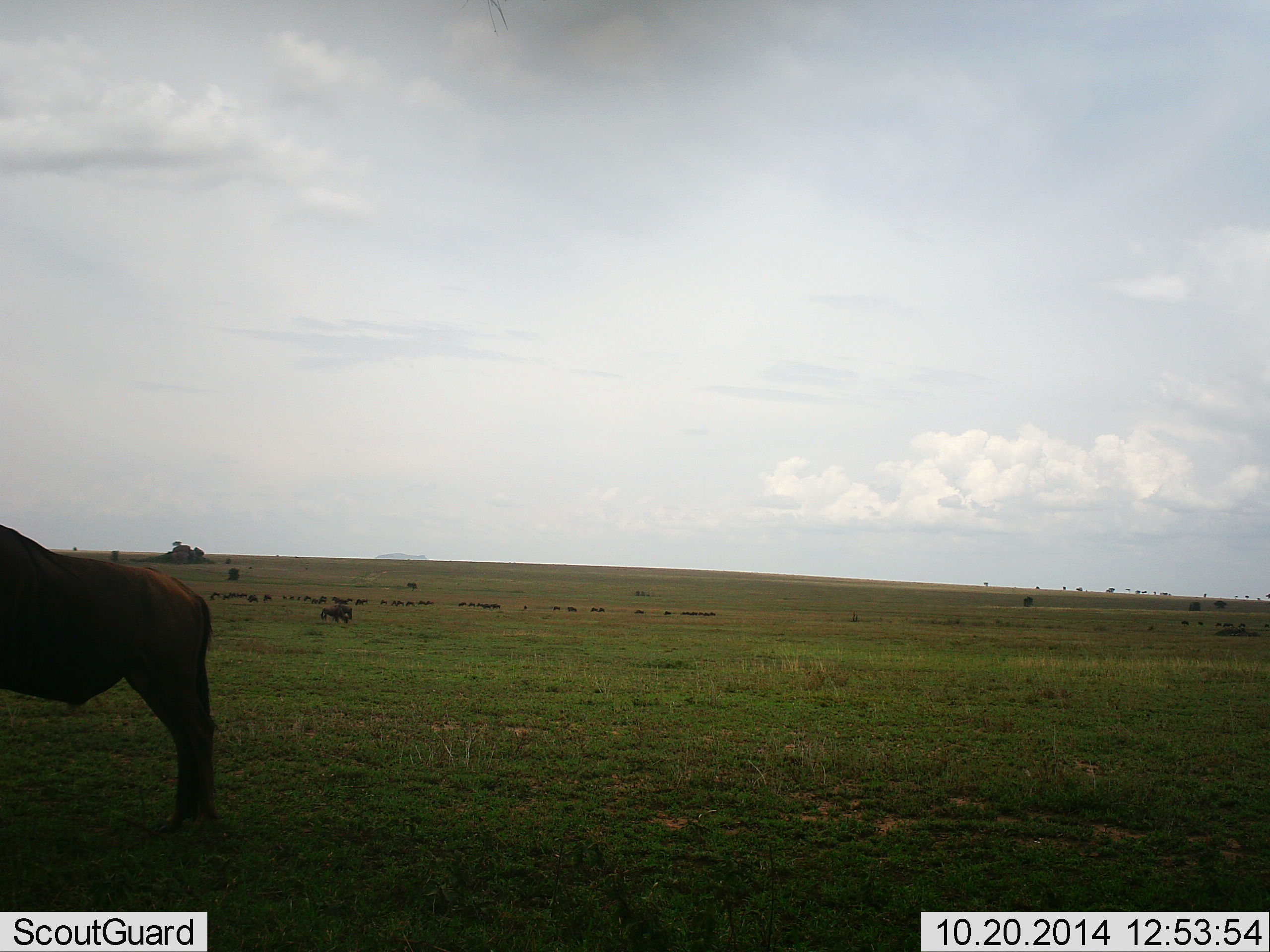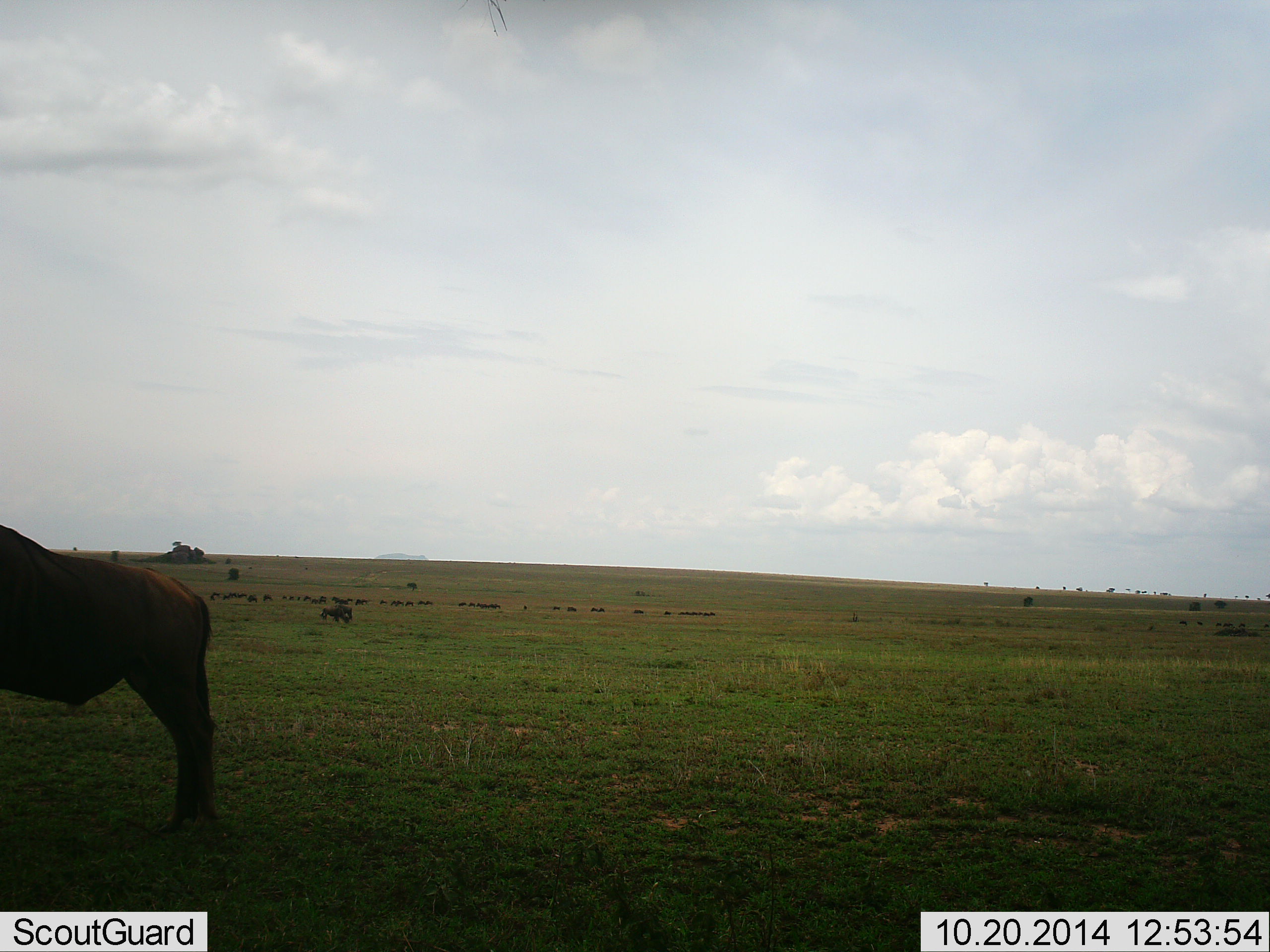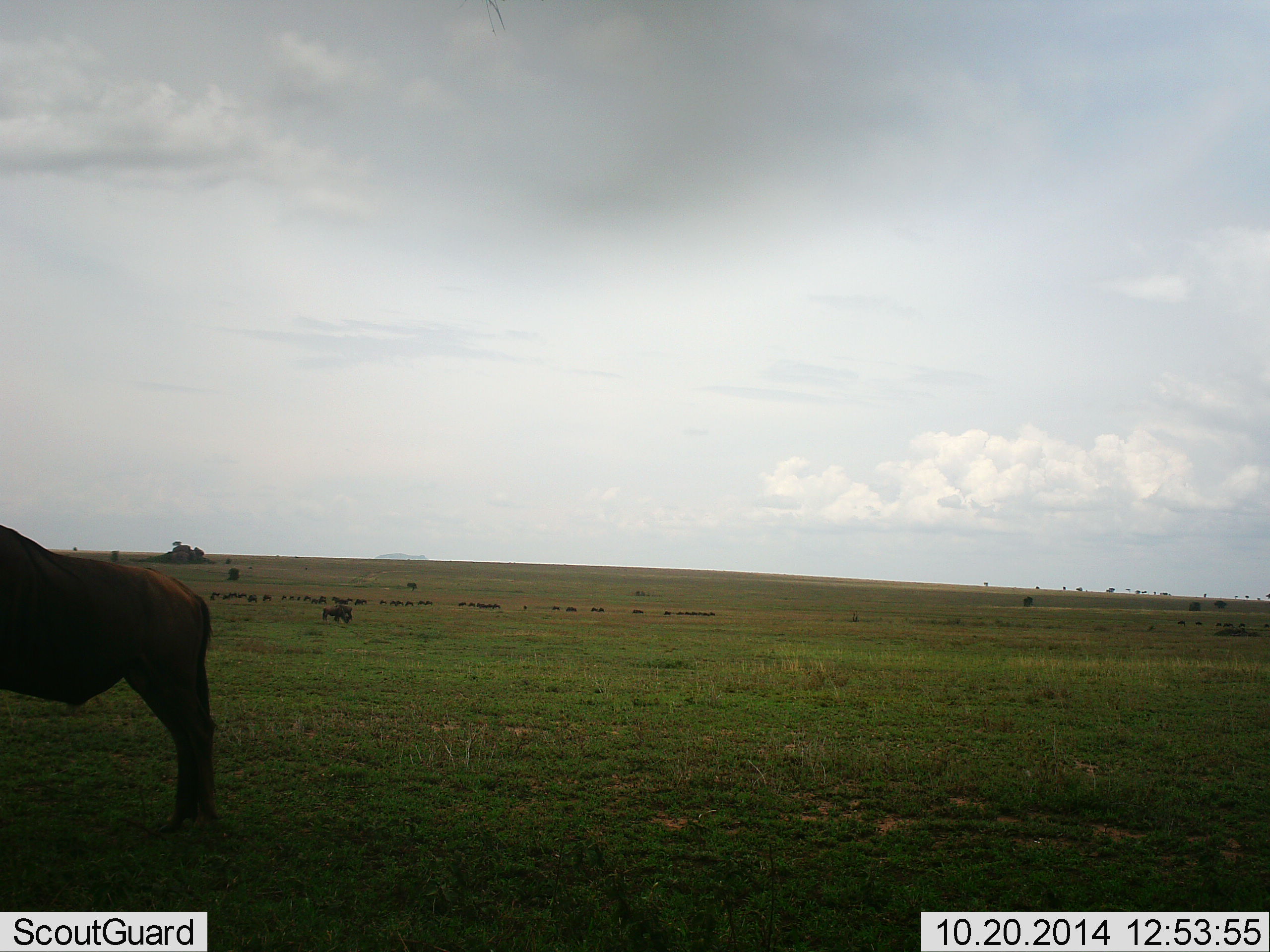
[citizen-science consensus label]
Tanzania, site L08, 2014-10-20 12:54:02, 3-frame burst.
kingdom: Animalia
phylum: Chordata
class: Mammalia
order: Artiodactyla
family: Bovidae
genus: Connochaetes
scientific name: Connochaetes taurinus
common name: blue wildebeest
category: wildebeest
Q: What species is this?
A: Wildebeest (blue wildebeest) (Connochaetes taurinus).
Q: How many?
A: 11-50.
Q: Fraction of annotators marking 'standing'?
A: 100%.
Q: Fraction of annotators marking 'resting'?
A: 10%.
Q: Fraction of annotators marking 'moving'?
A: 30%.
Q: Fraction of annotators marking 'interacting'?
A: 0%.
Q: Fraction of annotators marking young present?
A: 0%.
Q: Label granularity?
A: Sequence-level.